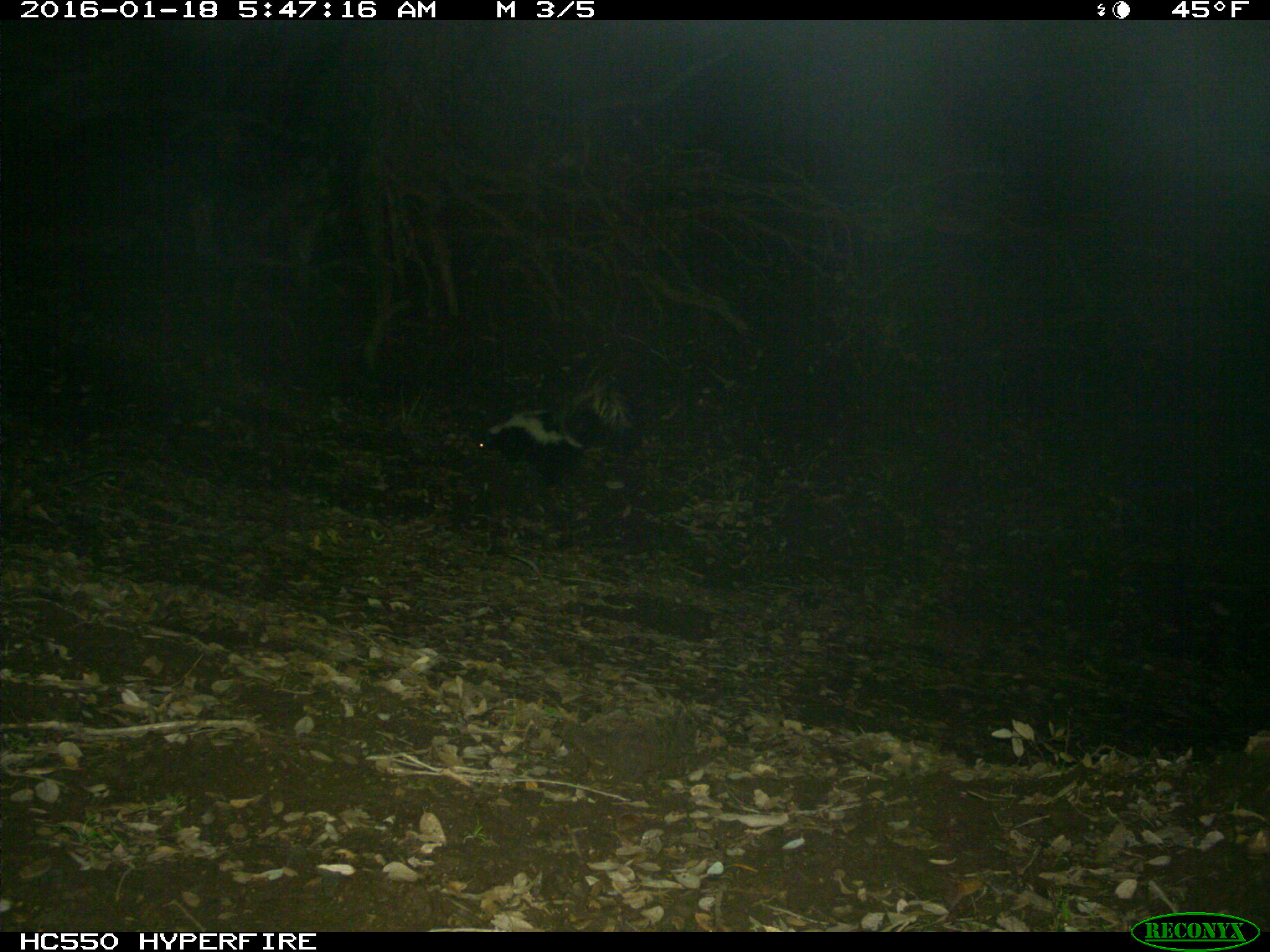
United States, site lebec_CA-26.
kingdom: Animalia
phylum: Chordata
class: Mammalia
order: Carnivora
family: Mephitidae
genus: Mephitis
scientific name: Mephitis mephitis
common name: striped skunk